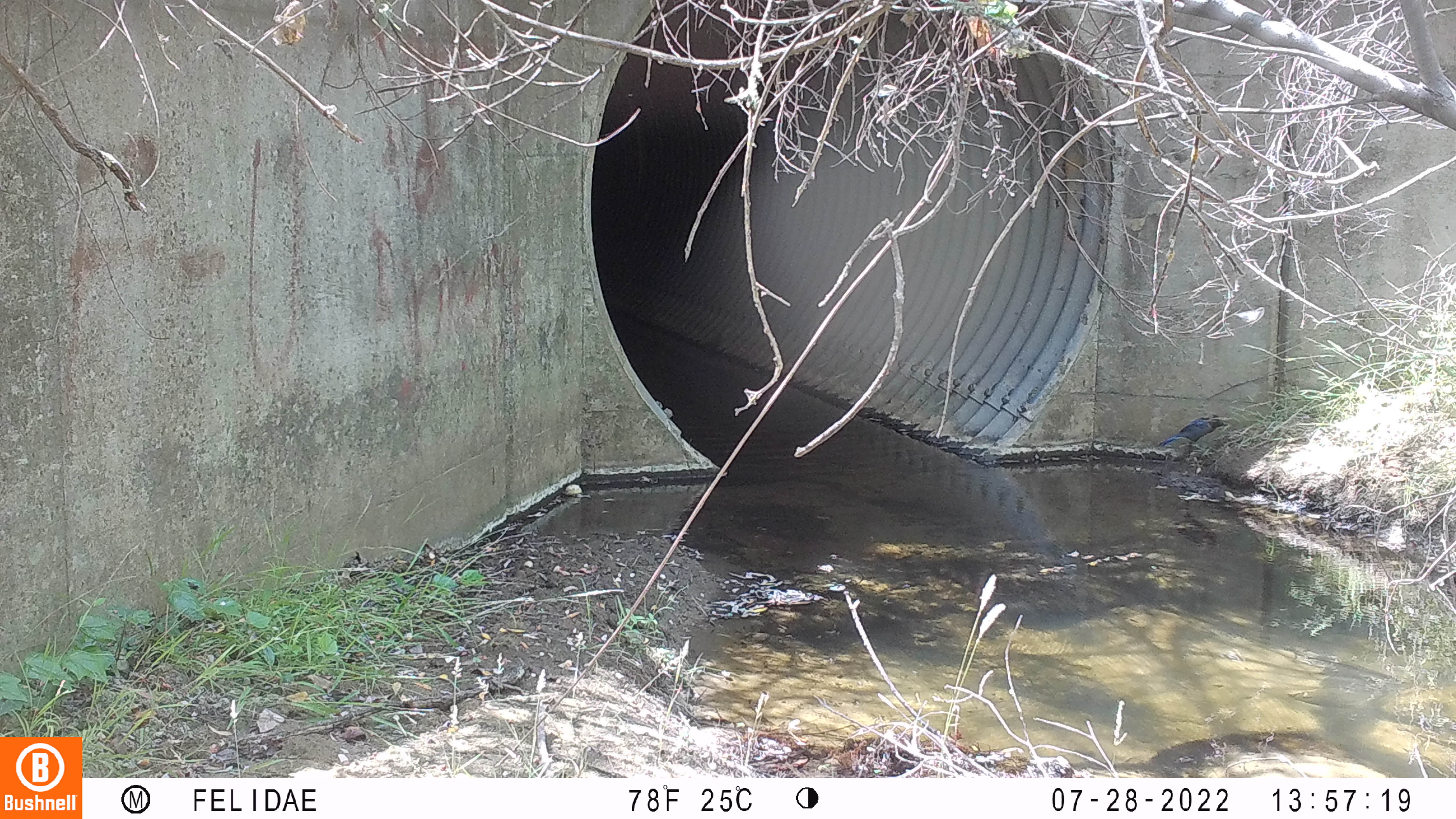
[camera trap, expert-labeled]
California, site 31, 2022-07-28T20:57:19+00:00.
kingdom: Animalia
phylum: Chordata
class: Aves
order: Passeriformes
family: Corvidae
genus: Cyanocitta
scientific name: Cyanocitta stelleri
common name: steller's jay